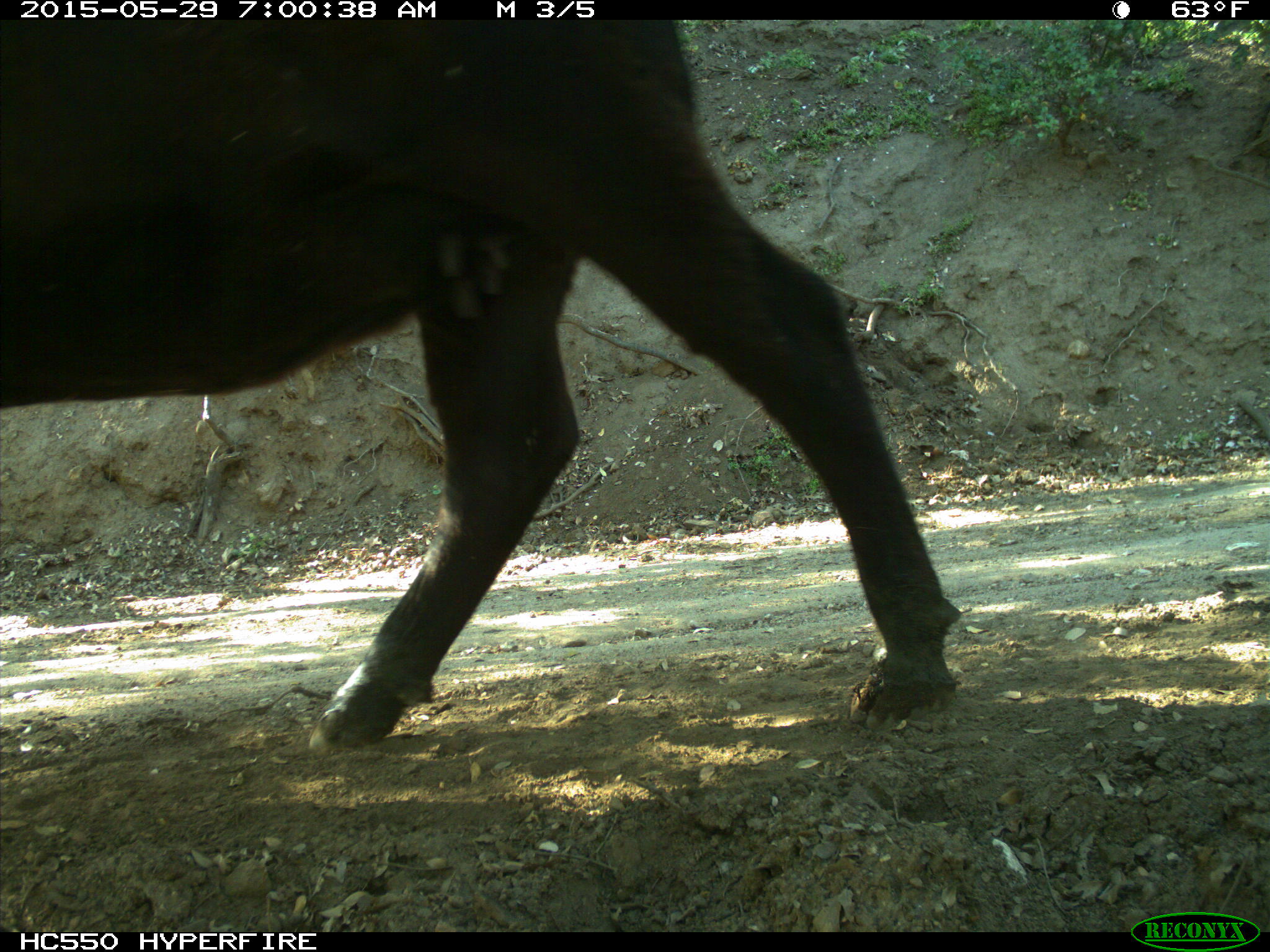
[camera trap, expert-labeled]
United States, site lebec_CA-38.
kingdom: Animalia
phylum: Chordata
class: Mammalia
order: Artiodactyla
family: Bovidae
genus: Bos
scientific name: Bos taurus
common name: domestic cow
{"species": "Bos taurus (domestic cow)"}